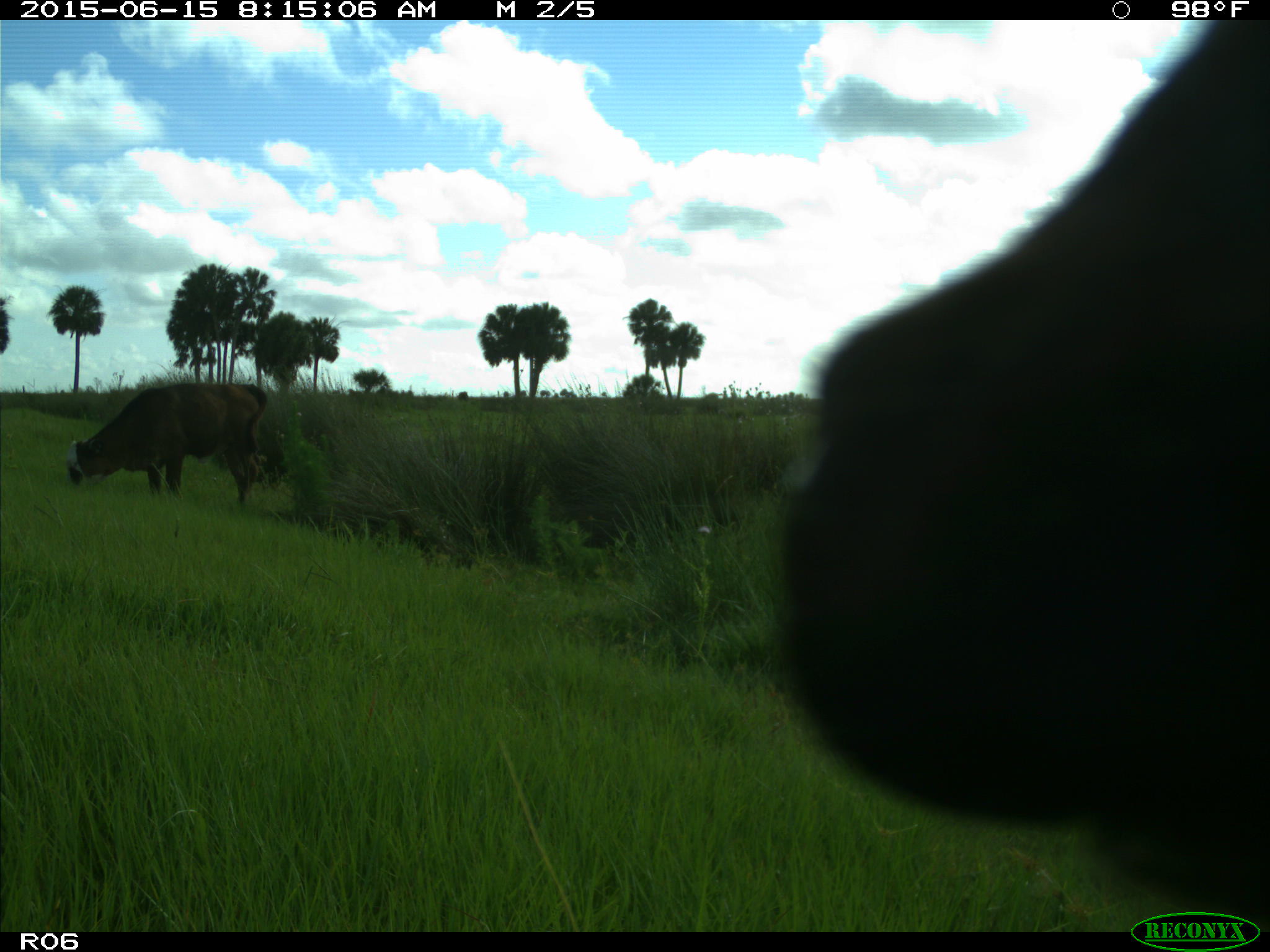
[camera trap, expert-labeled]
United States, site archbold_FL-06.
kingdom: Animalia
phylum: Chordata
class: Mammalia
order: Artiodactyla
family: Bovidae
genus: Bos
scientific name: Bos taurus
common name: domestic cow